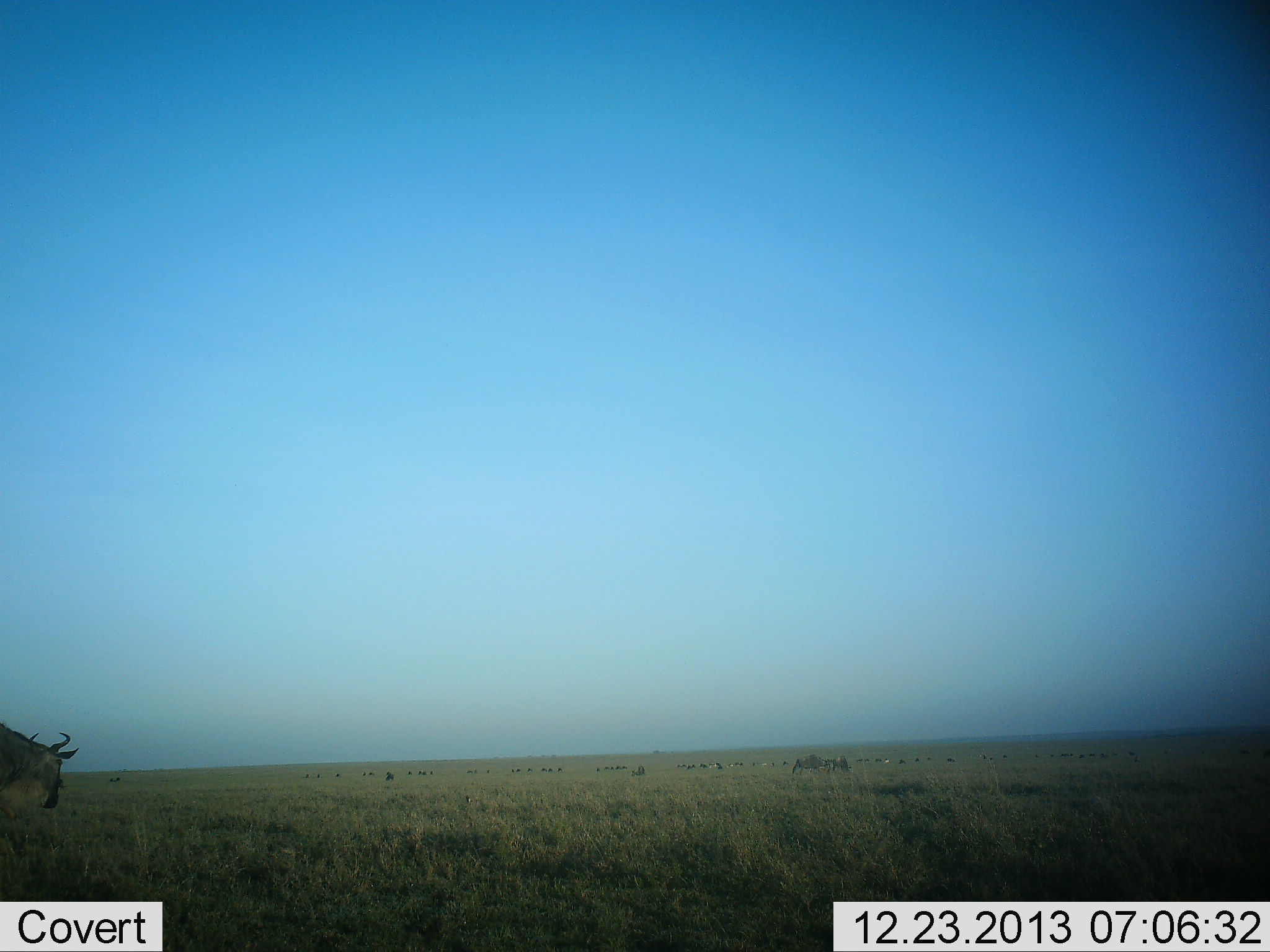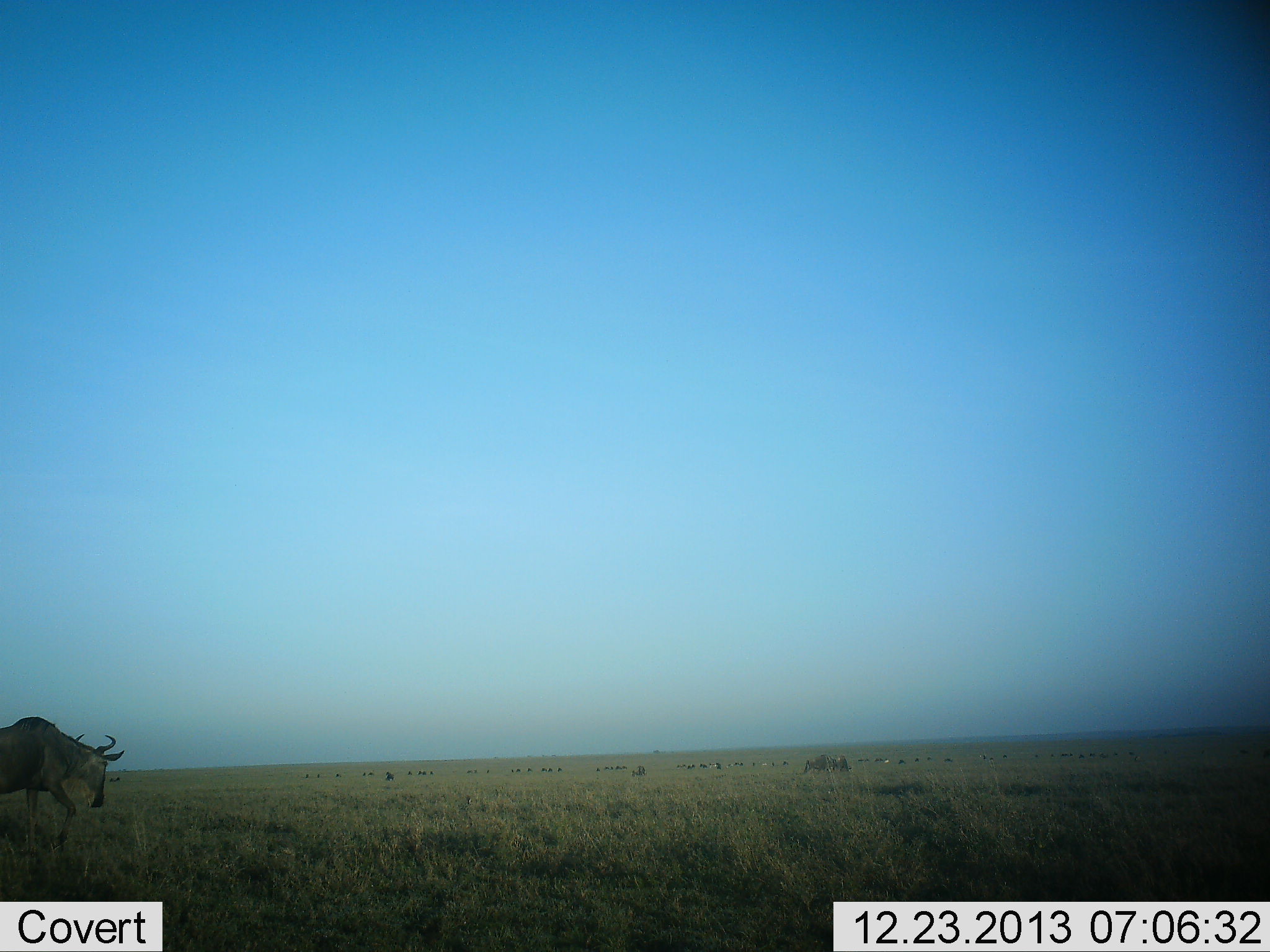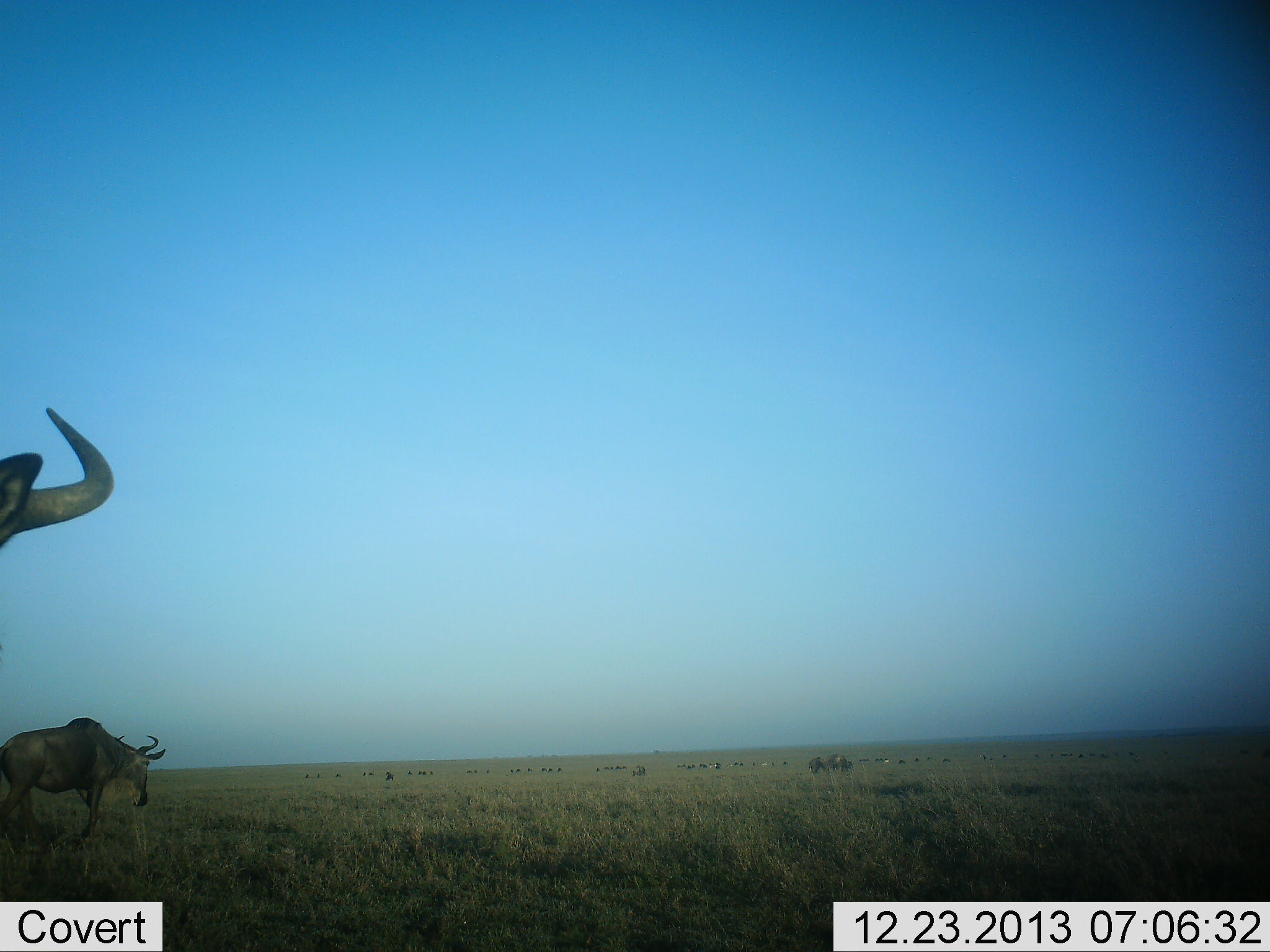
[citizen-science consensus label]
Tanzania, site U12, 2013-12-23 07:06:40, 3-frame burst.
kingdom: Animalia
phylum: Chordata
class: Mammalia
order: Artiodactyla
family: Bovidae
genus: Connochaetes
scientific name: Connochaetes taurinus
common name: blue wildebeest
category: wildebeest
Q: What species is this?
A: Wildebeest (blue wildebeest) (Connochaetes taurinus).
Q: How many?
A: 2.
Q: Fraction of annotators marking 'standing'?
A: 20%.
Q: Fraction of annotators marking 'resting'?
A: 2%.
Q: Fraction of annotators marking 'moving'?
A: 88%.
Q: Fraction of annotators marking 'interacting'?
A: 0%.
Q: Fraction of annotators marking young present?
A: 0%.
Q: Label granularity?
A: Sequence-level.